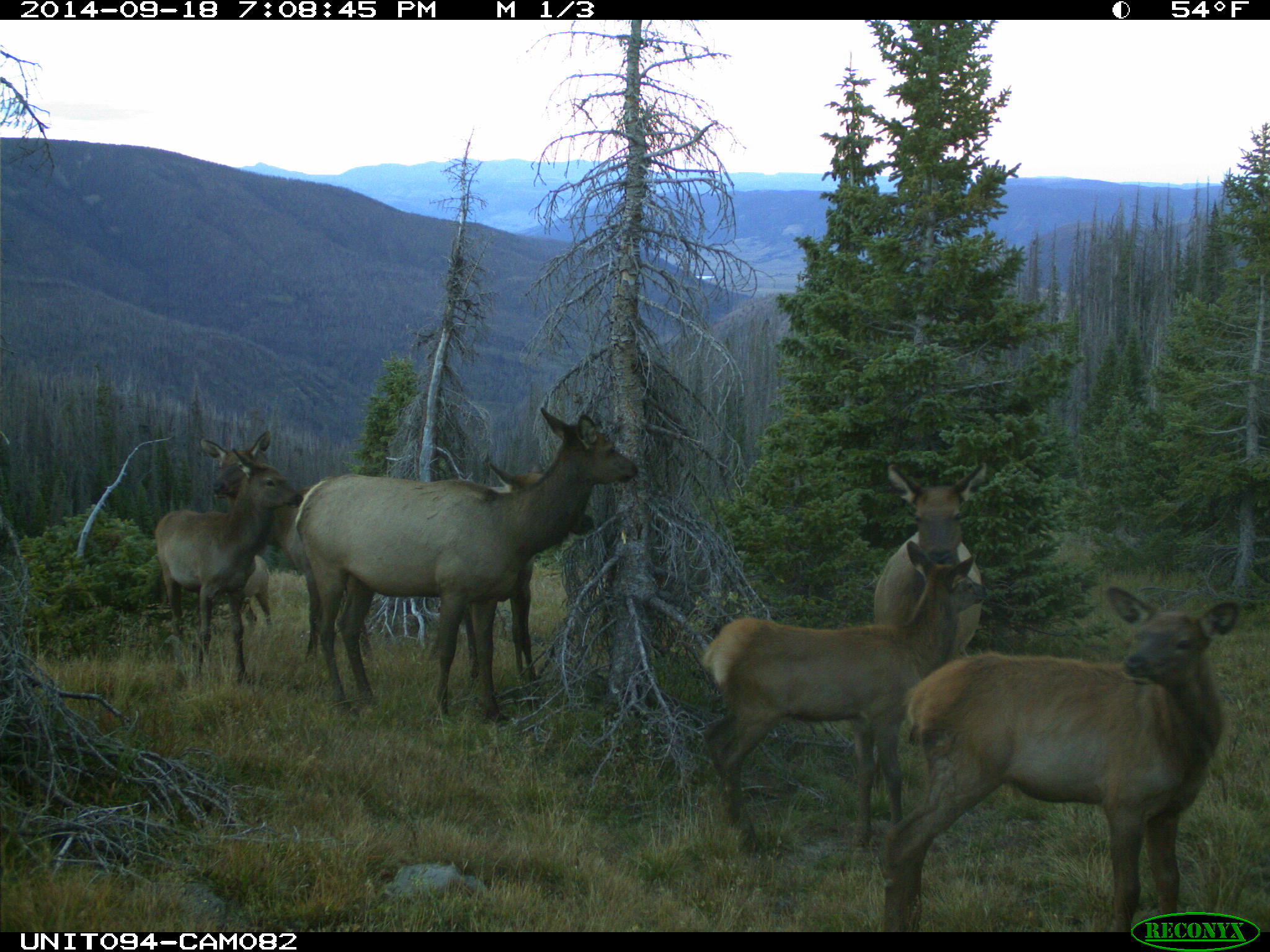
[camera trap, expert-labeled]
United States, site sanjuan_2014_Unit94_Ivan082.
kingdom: Animalia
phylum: Chordata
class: Mammalia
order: Artiodactyla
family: Cervidae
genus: Cervus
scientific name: Cervus elaphus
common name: red deer